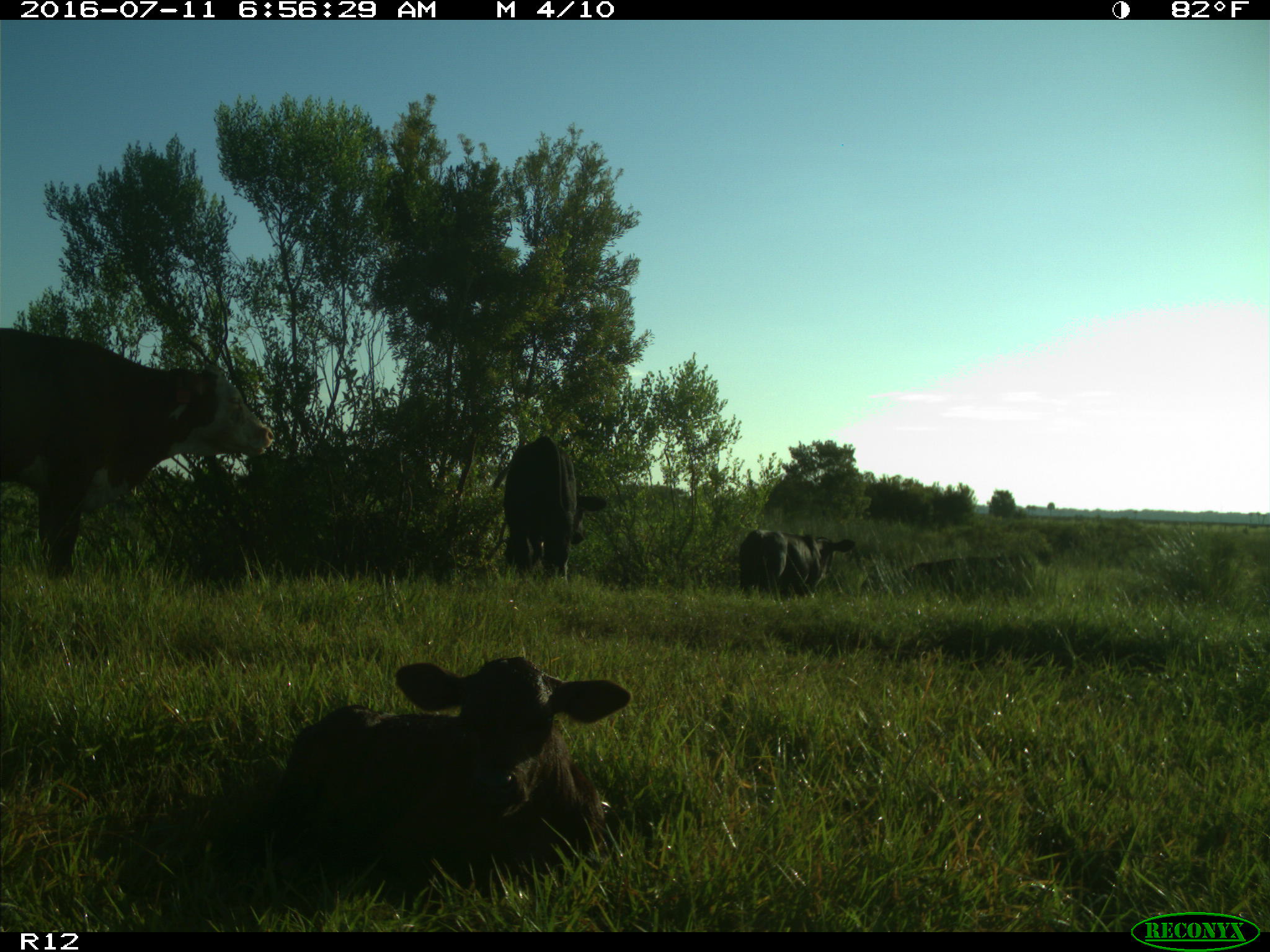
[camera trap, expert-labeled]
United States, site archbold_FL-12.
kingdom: Animalia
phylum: Chordata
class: Mammalia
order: Artiodactyla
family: Bovidae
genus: Bos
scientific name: Bos taurus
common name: domestic cow